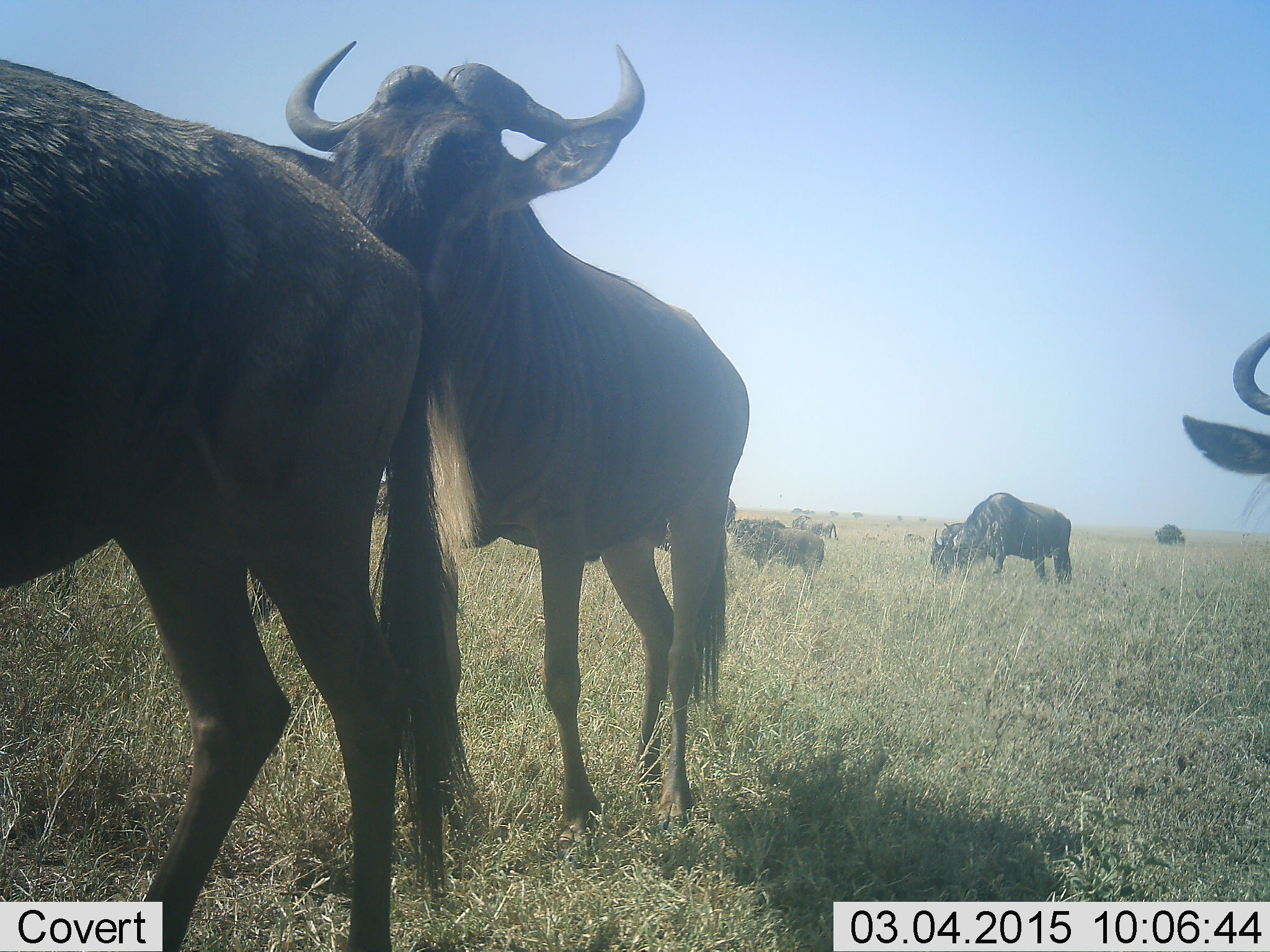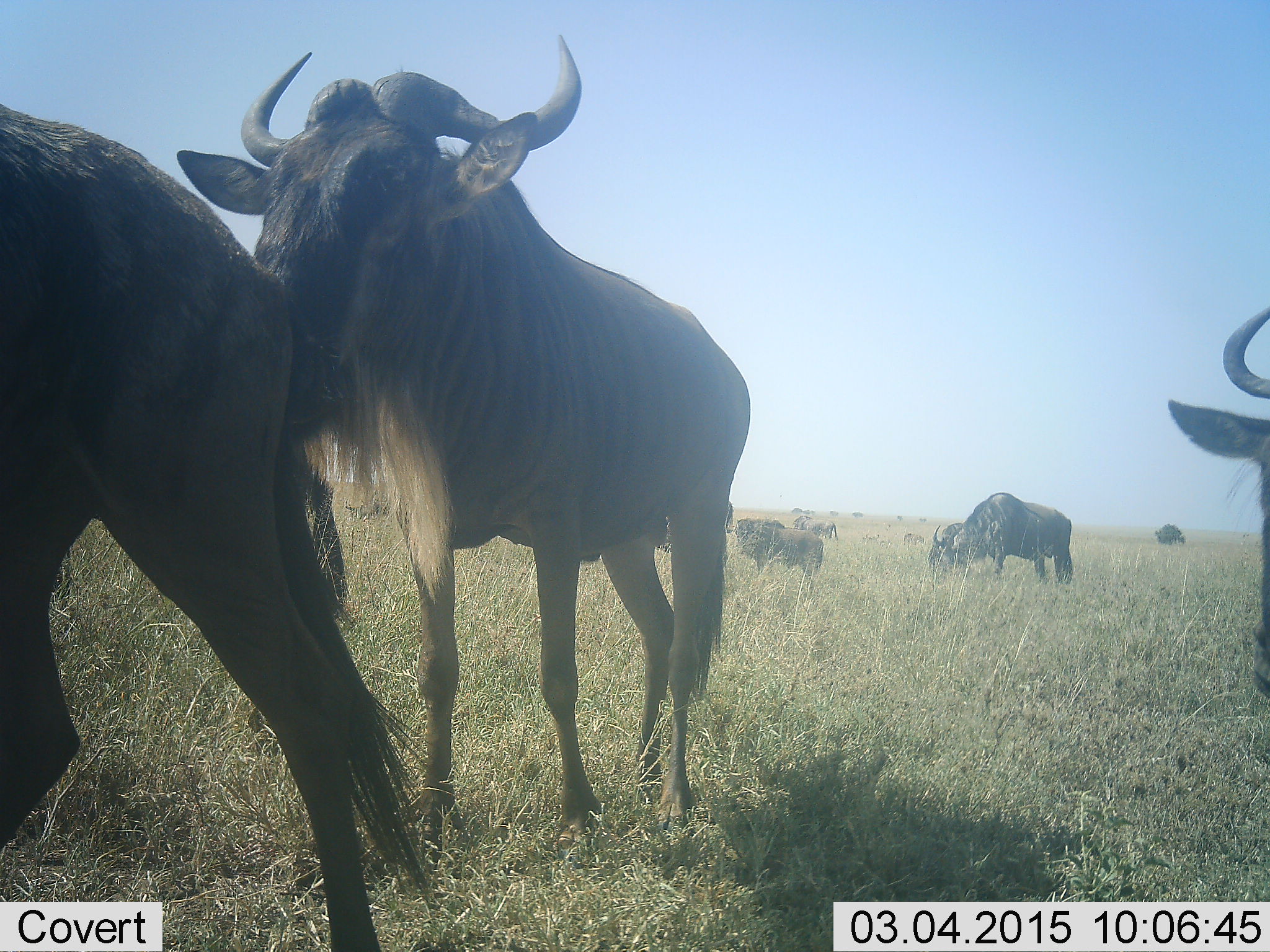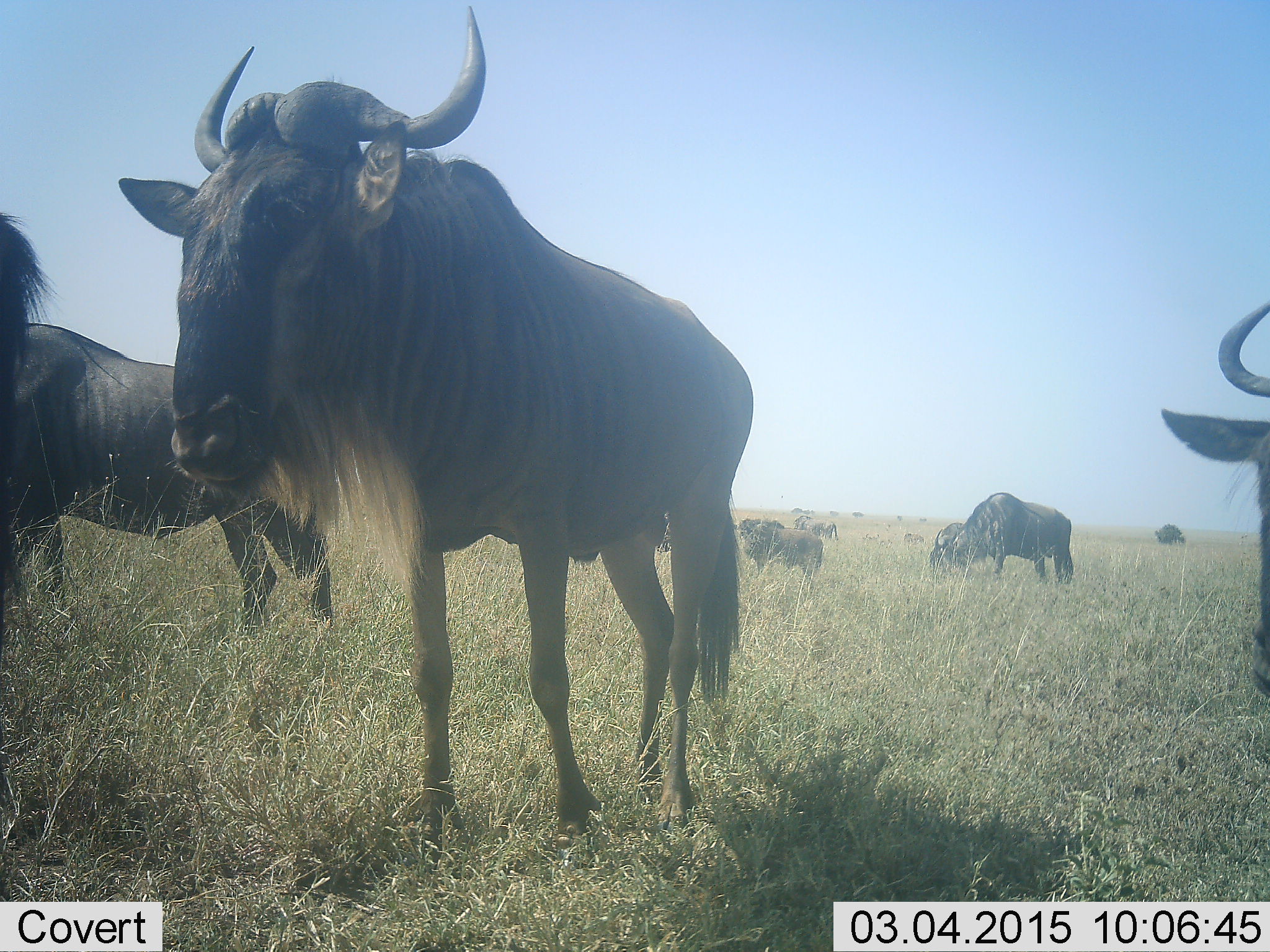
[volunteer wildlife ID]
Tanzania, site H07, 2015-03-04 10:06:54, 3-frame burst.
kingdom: Animalia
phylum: Chordata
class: Mammalia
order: Artiodactyla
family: Bovidae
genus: Connochaetes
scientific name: Connochaetes taurinus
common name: blue wildebeest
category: wildebeest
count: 9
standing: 70%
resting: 20%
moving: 70%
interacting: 10%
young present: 0%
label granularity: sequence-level